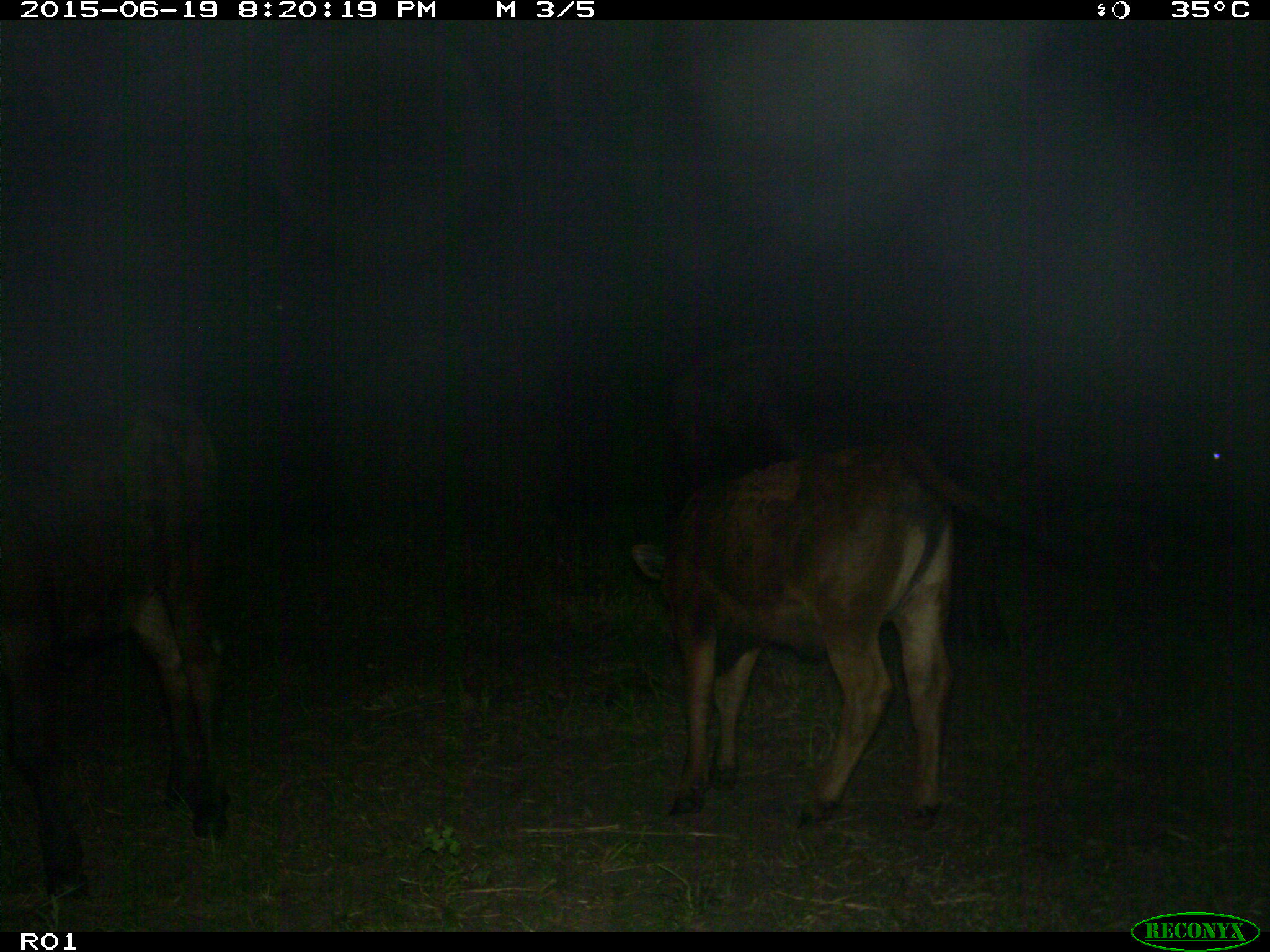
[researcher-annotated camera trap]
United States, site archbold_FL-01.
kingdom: Animalia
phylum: Chordata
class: Mammalia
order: Artiodactyla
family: Bovidae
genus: Bos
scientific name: Bos taurus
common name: domestic cow